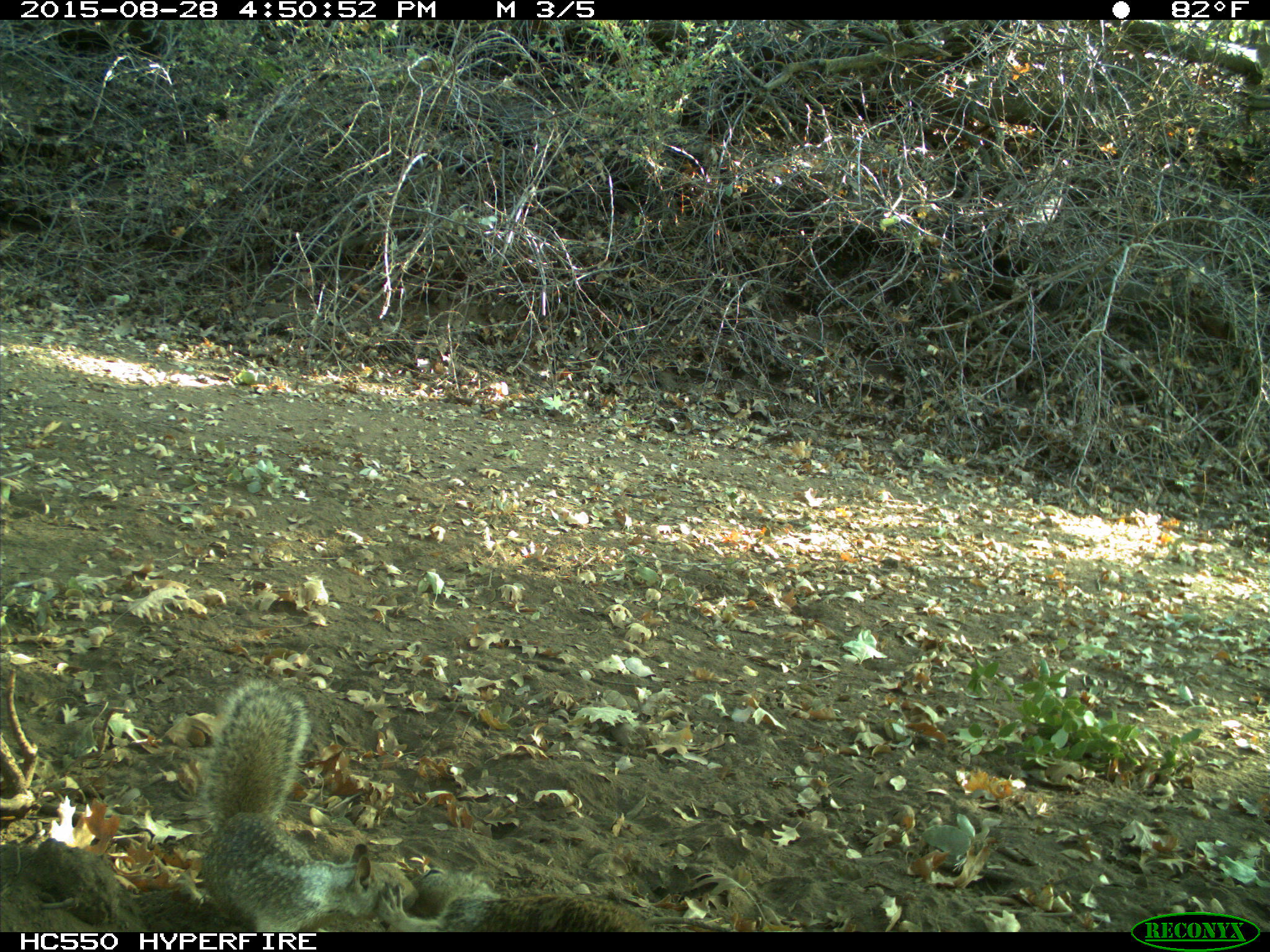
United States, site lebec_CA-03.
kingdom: Animalia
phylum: Chordata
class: Mammalia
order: Rodentia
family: Sciuridae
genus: Otospermophilus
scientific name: Otospermophilus beecheyi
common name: california ground squirrel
Otospermophilus beecheyi (california ground squirrel).